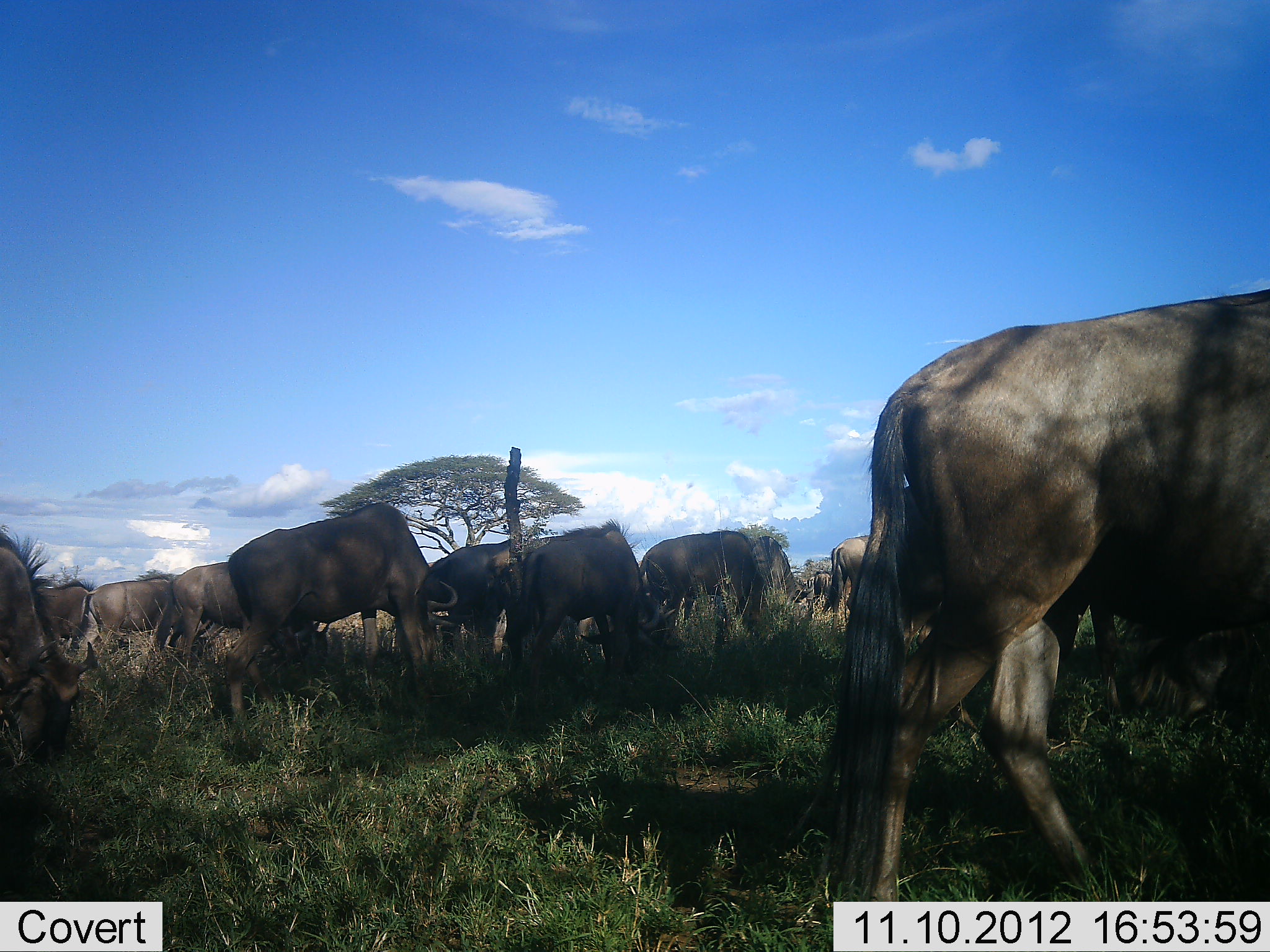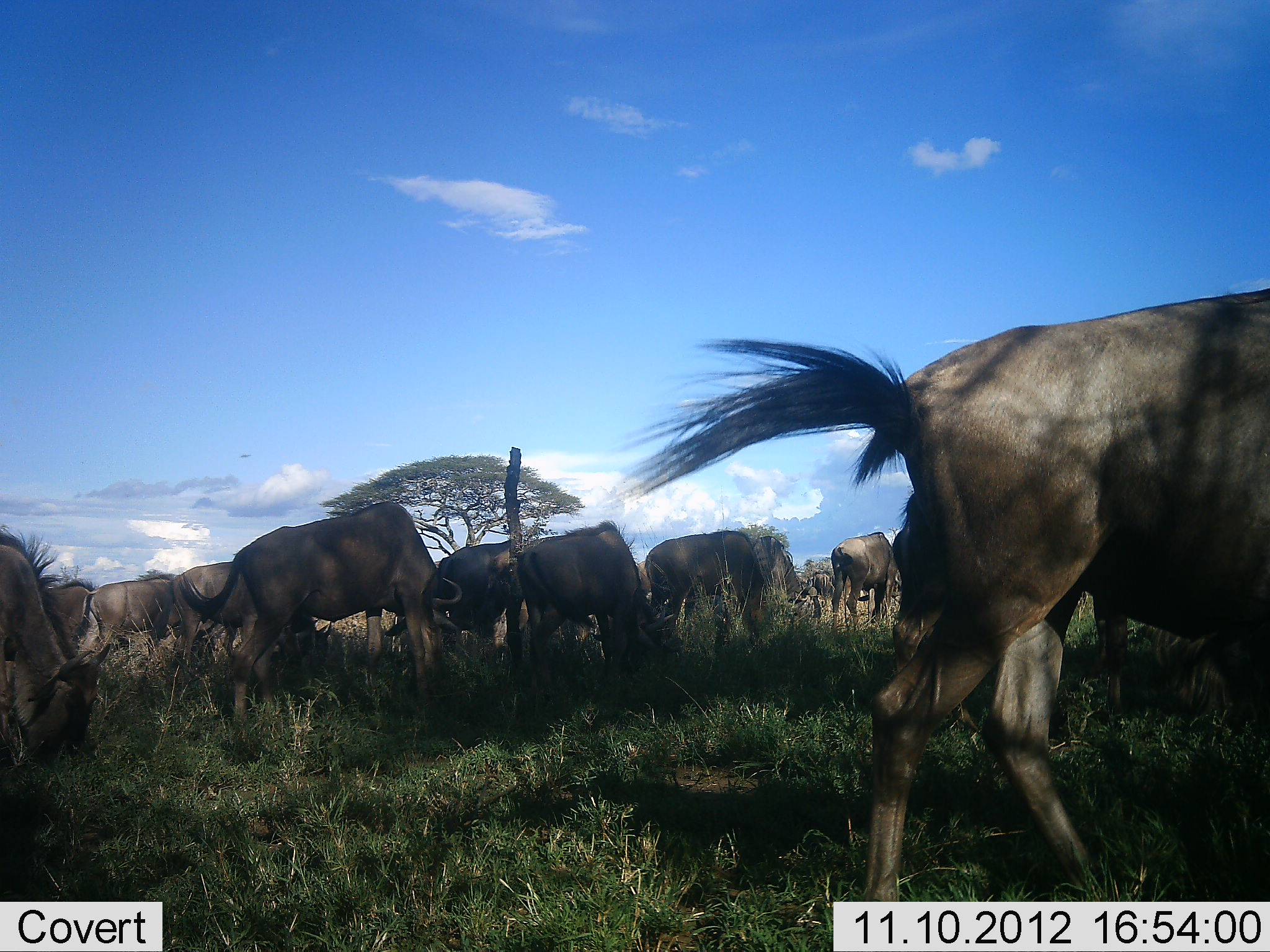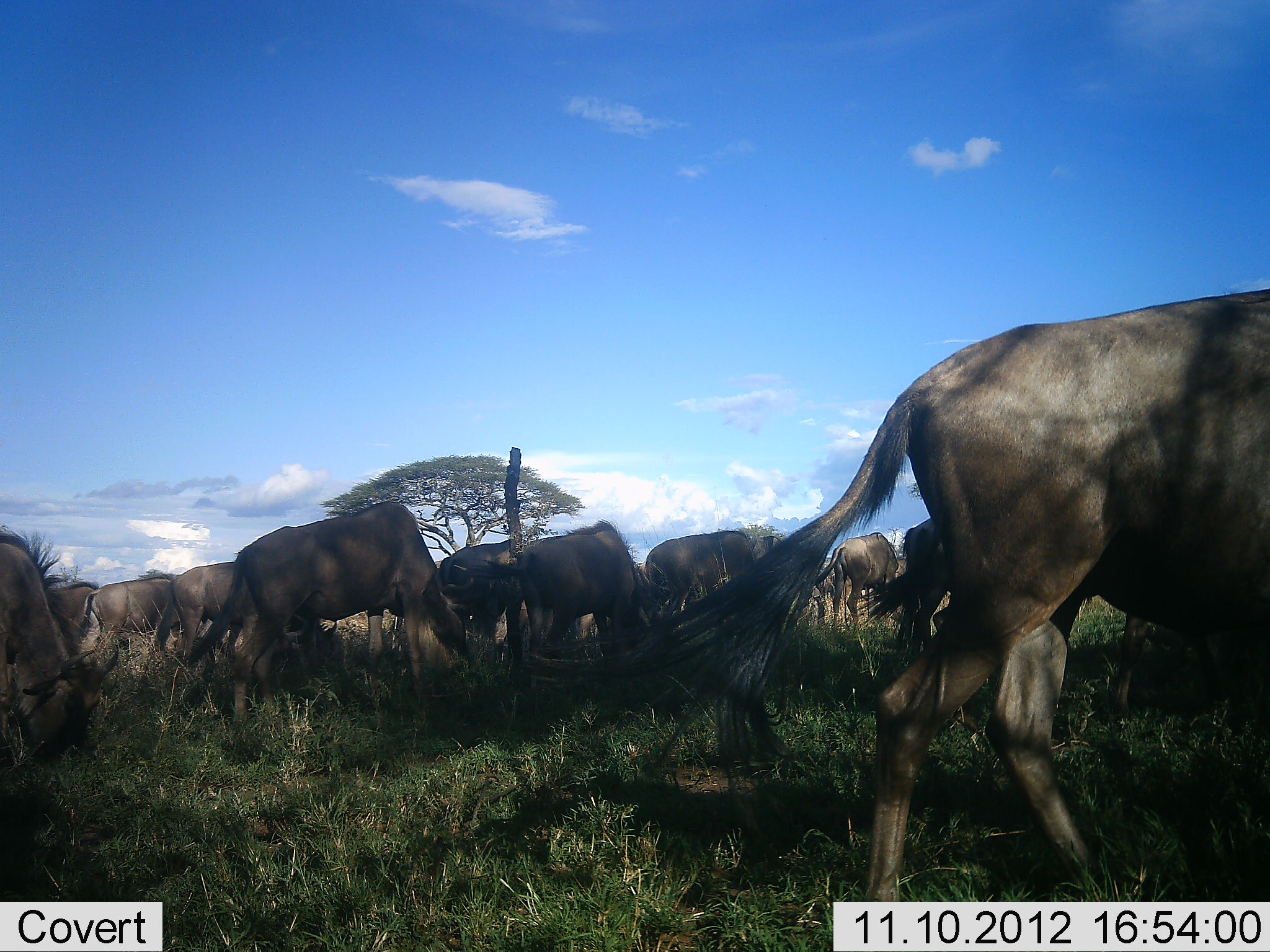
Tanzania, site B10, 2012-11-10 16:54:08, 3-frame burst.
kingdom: Animalia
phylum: Chordata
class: Mammalia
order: Artiodactyla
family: Bovidae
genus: Connochaetes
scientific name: Connochaetes taurinus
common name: blue wildebeest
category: wildebeest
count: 11-50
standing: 20%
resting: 0%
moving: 20%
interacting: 0%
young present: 0%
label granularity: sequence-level